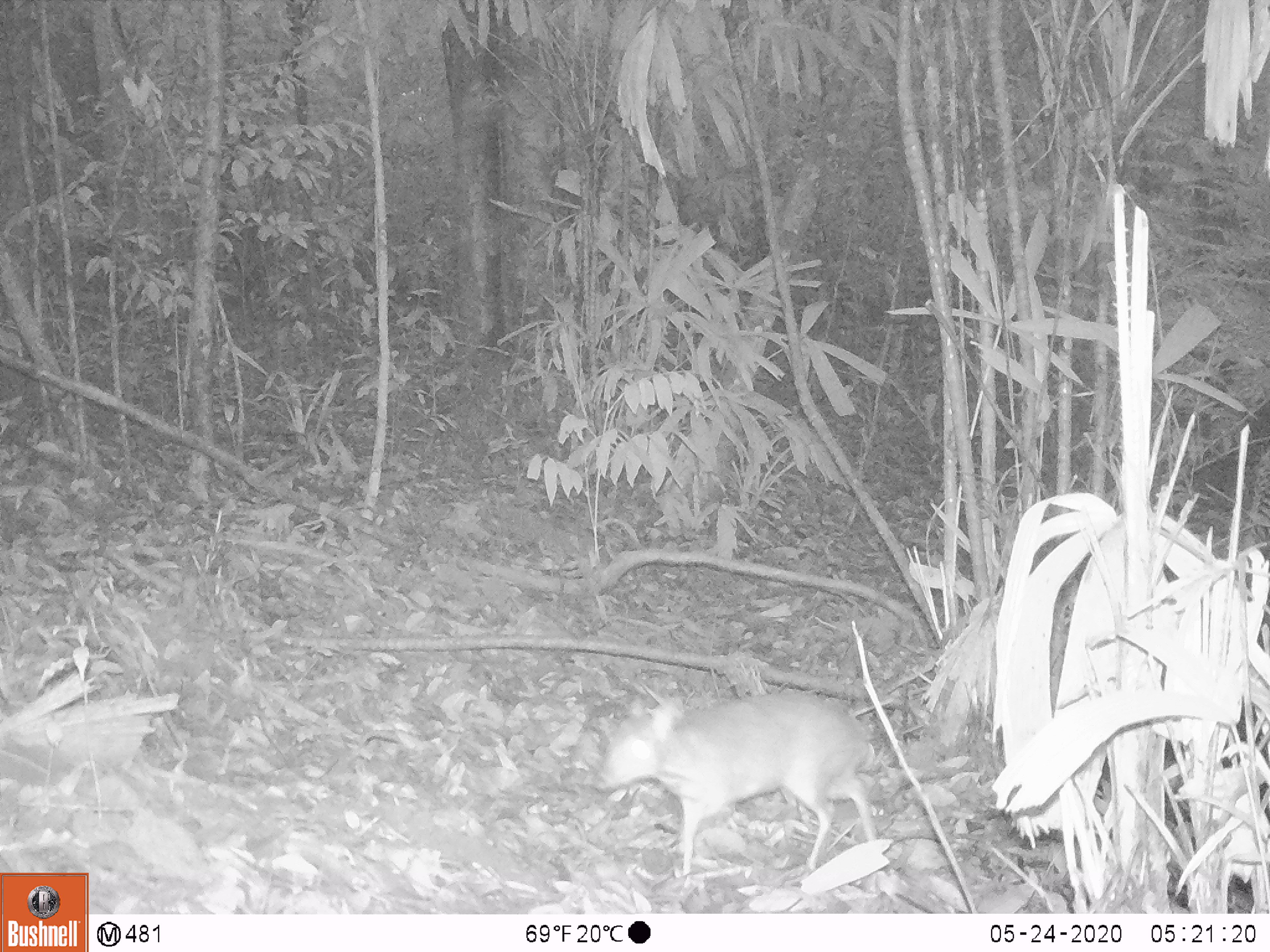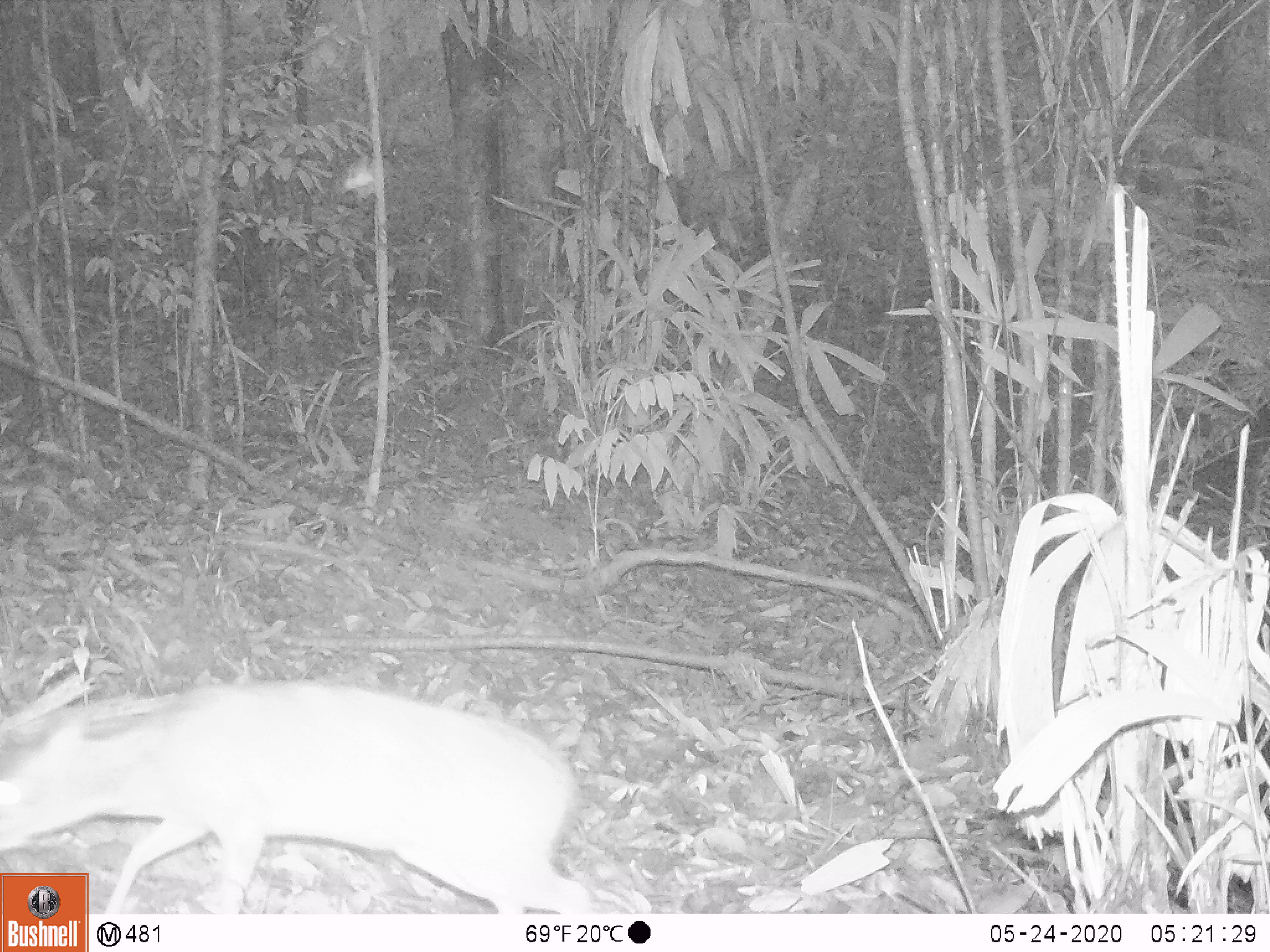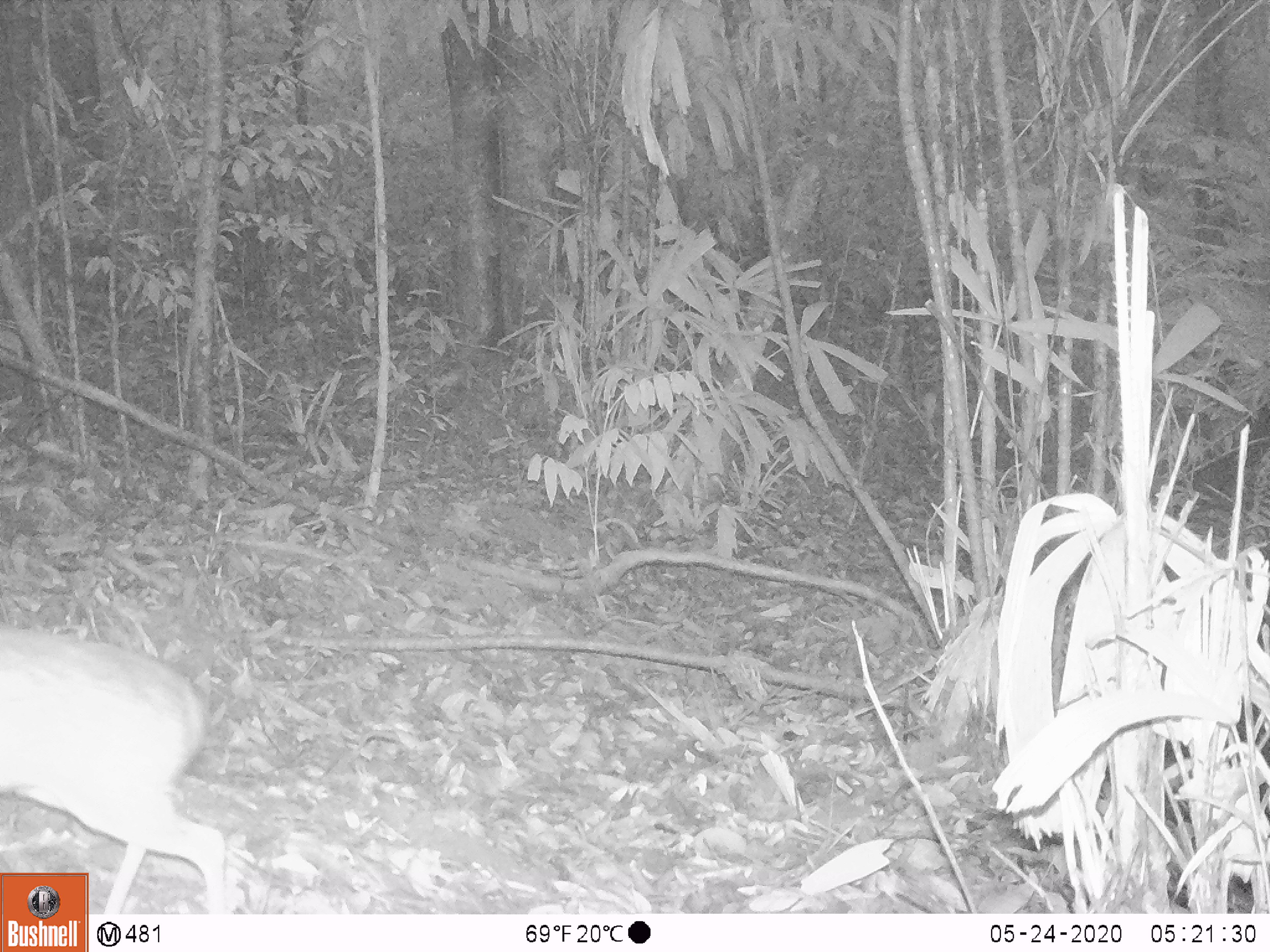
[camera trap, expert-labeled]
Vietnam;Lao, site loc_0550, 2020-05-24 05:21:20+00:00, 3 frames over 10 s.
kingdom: Animalia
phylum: Chordata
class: Mammalia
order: Artiodactyla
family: Tragulidae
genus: Moschiola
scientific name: Moschiola meminna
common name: chevrotain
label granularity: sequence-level